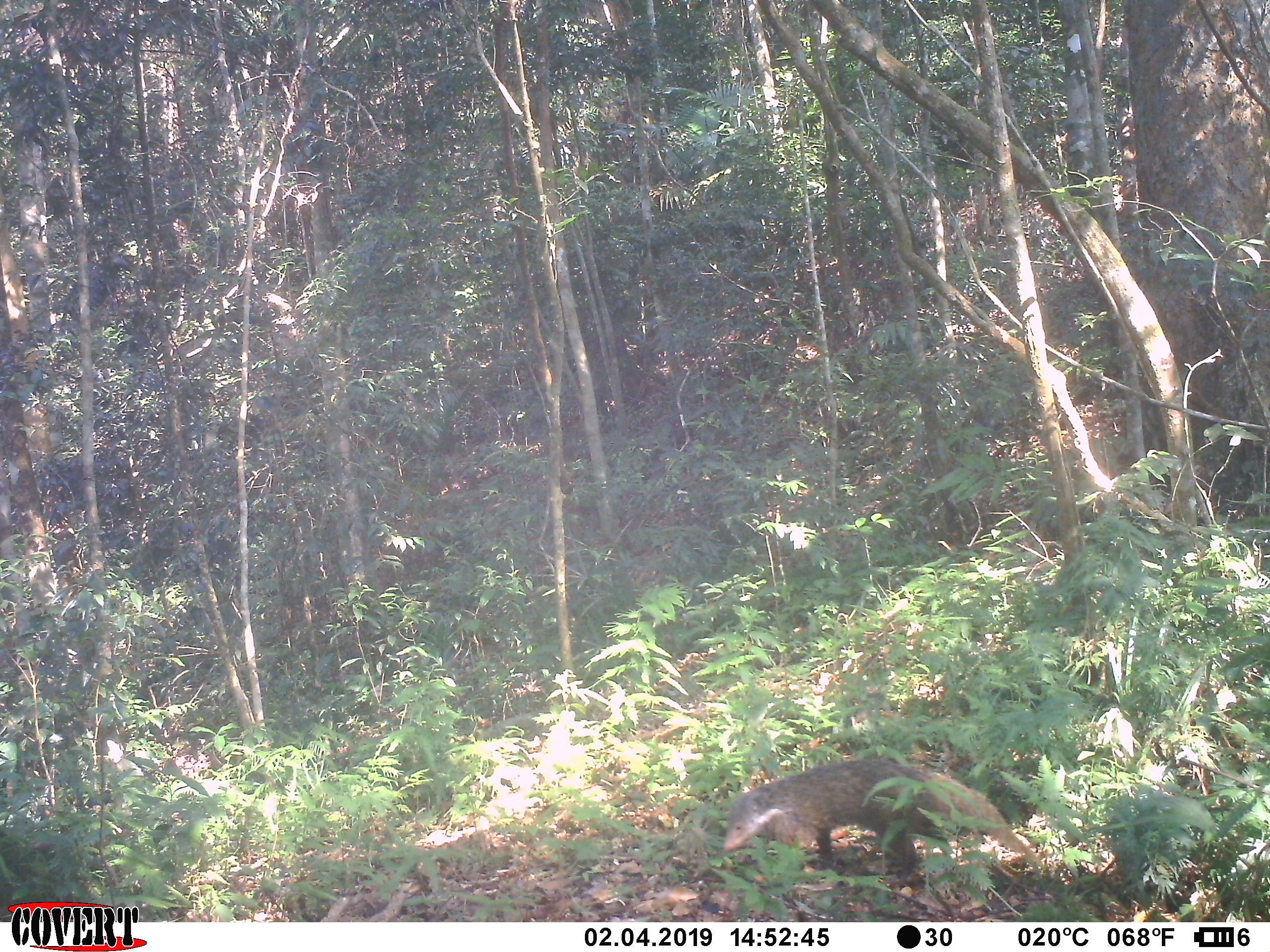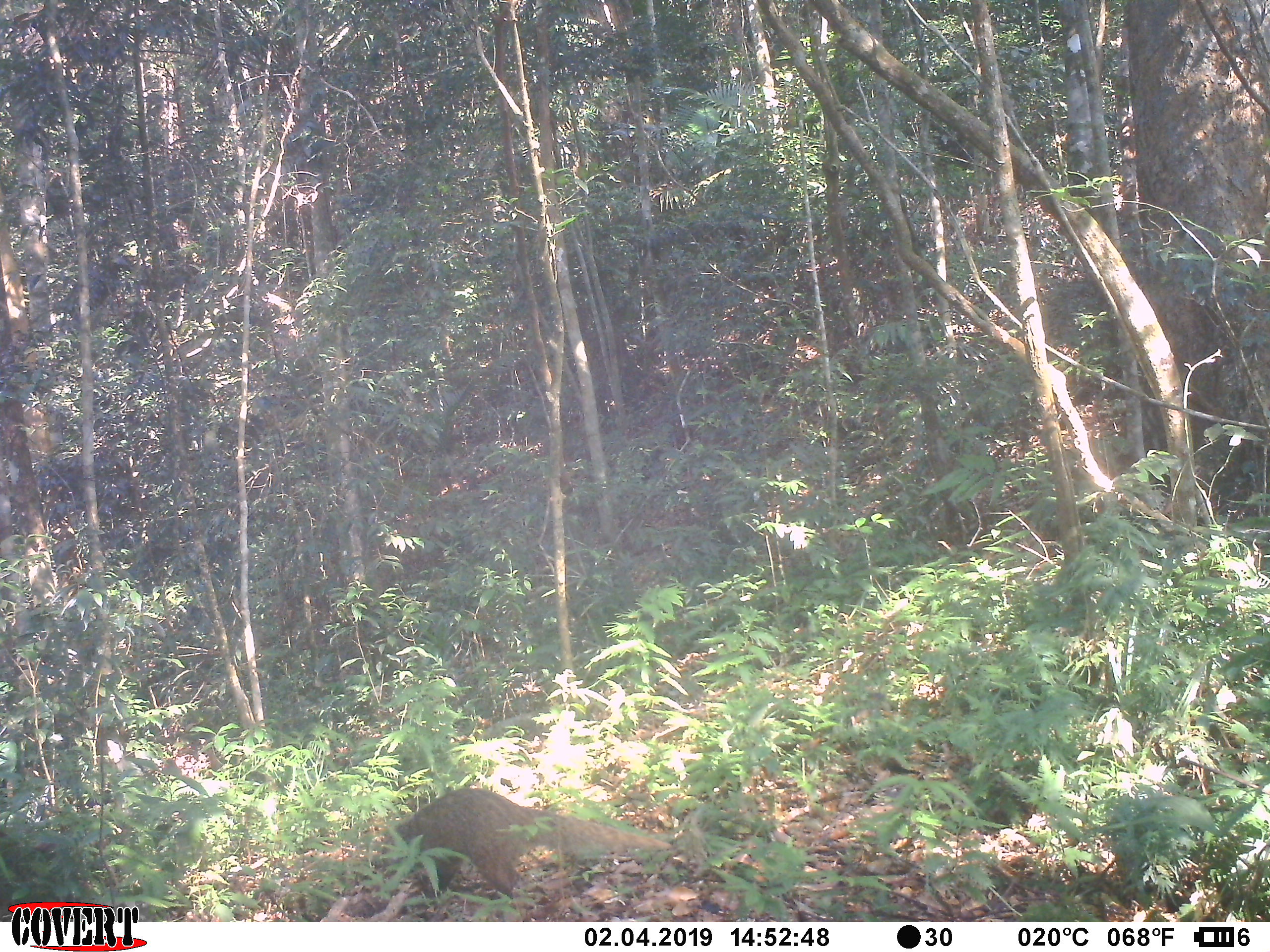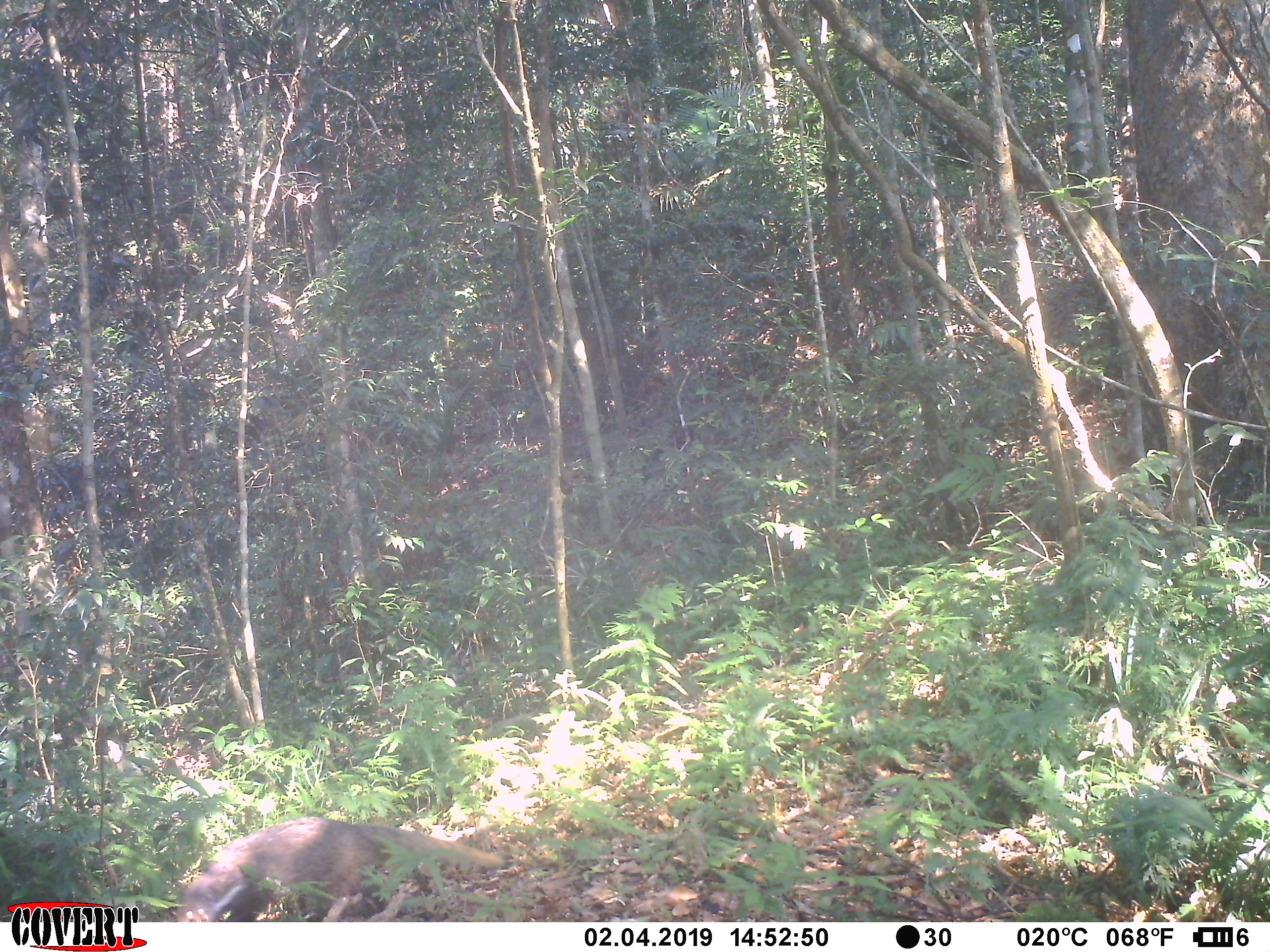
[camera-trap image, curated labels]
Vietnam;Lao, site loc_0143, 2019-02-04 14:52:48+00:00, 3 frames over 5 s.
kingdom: Animalia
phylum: Chordata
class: Mammalia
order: Carnivora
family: Herpestidae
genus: Urva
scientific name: Urva urva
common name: crab-eating mongoose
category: crab eating mongoose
Crab eating mongoose (crab-eating mongoose) (Urva urva). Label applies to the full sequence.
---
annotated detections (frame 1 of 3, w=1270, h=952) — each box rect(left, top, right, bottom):
crab eating mongoose: rect(719, 756, 1042, 880)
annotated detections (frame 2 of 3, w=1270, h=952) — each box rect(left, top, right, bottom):
crab eating mongoose: rect(379, 787, 672, 901)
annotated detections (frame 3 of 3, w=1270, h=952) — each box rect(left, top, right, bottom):
crab eating mongoose: rect(175, 815, 507, 922)